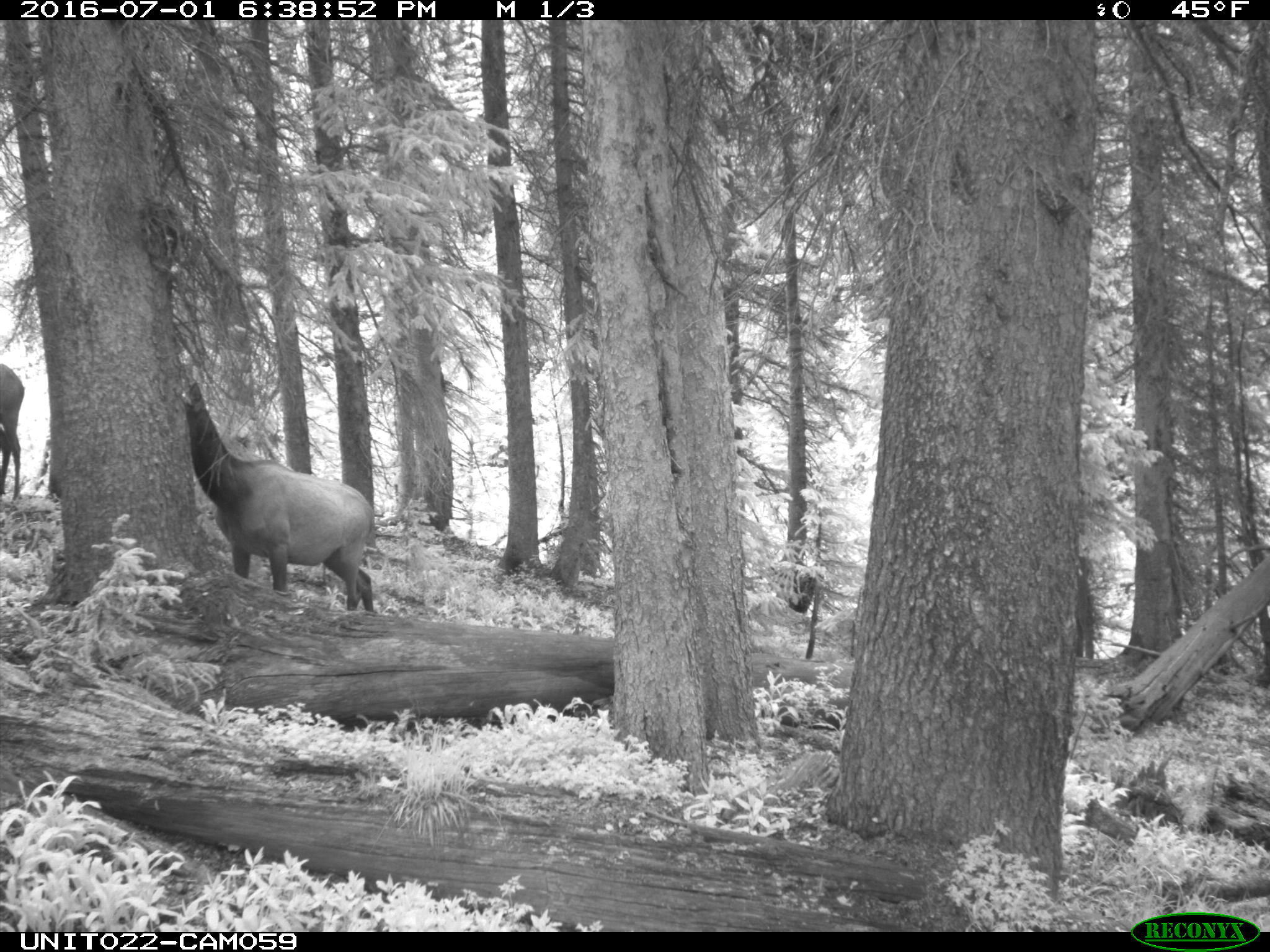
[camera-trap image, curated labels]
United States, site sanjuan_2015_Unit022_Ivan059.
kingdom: Animalia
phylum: Chordata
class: Mammalia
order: Artiodactyla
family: Cervidae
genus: Cervus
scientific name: Cervus elaphus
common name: red deer